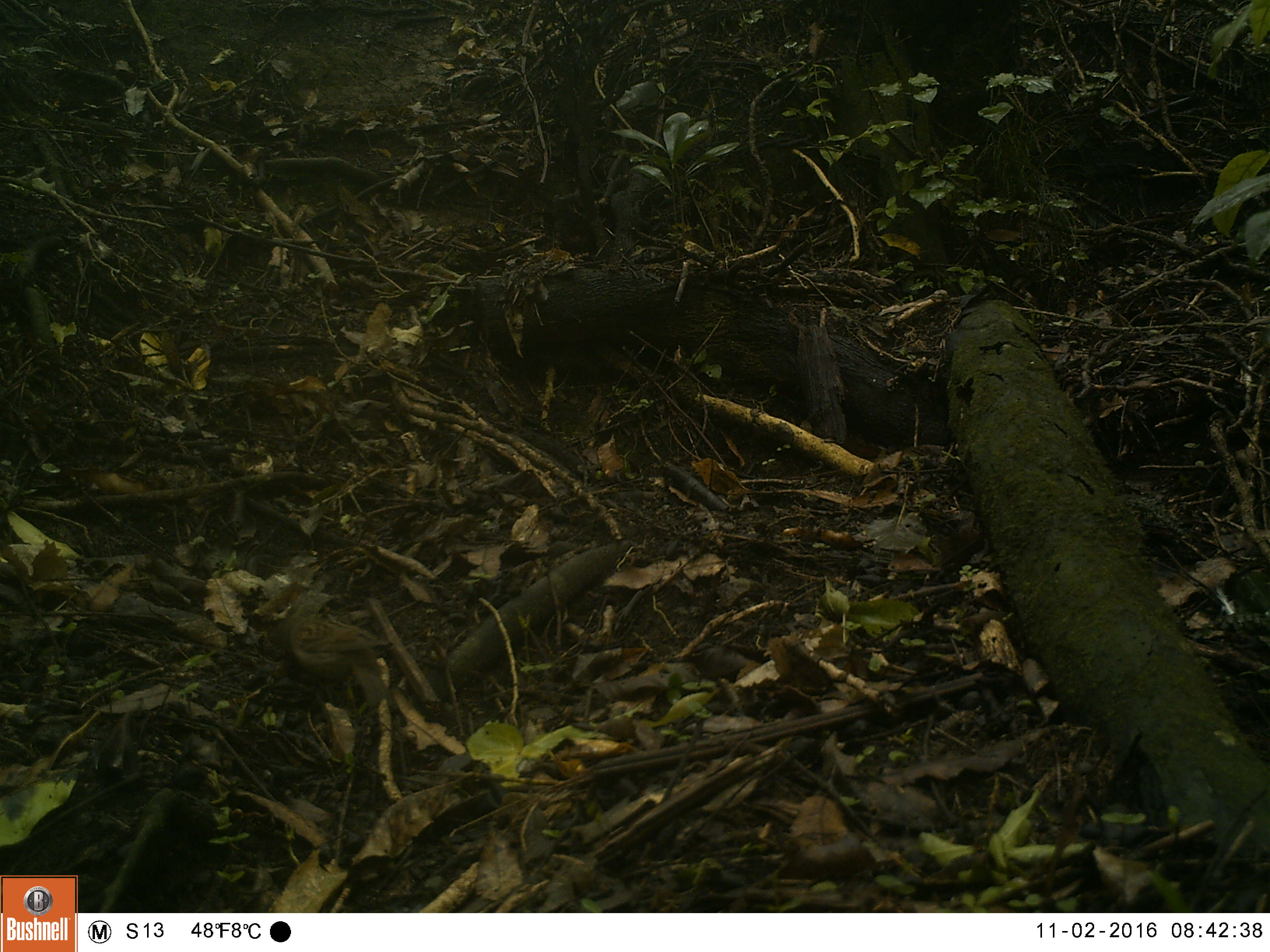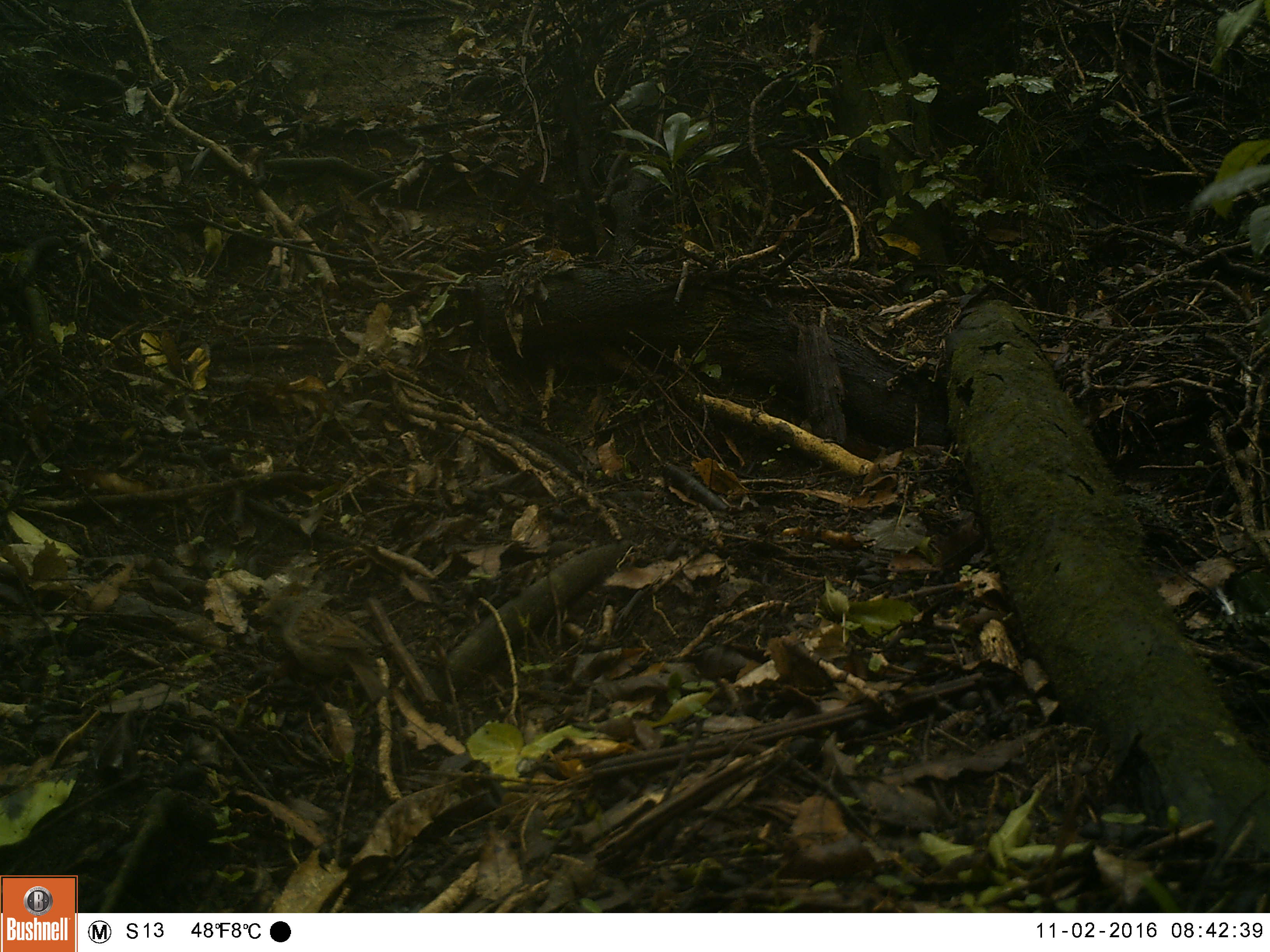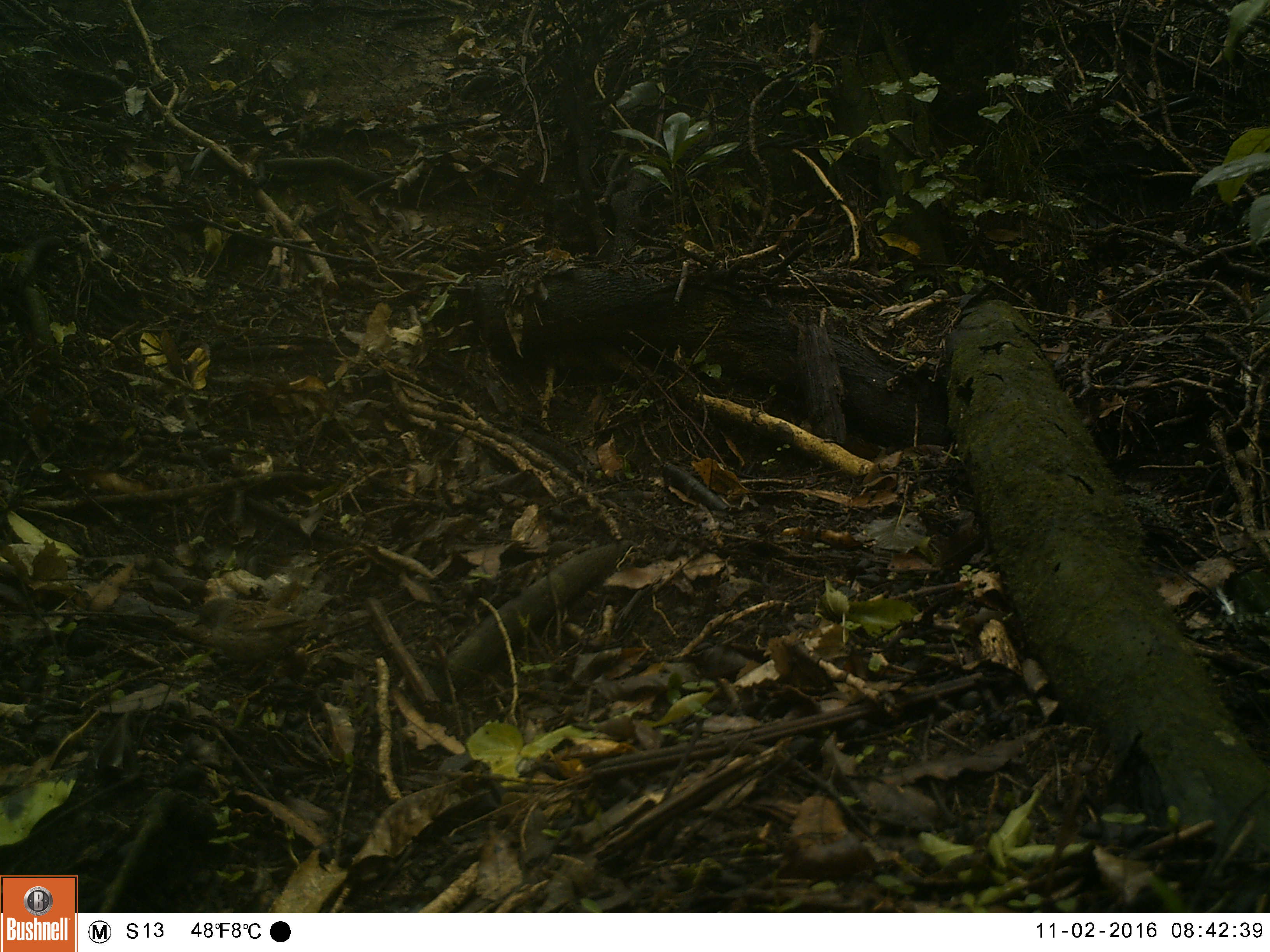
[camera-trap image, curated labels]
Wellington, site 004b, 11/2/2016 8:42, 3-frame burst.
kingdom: Animalia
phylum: Chordata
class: Aves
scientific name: Aves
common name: bird